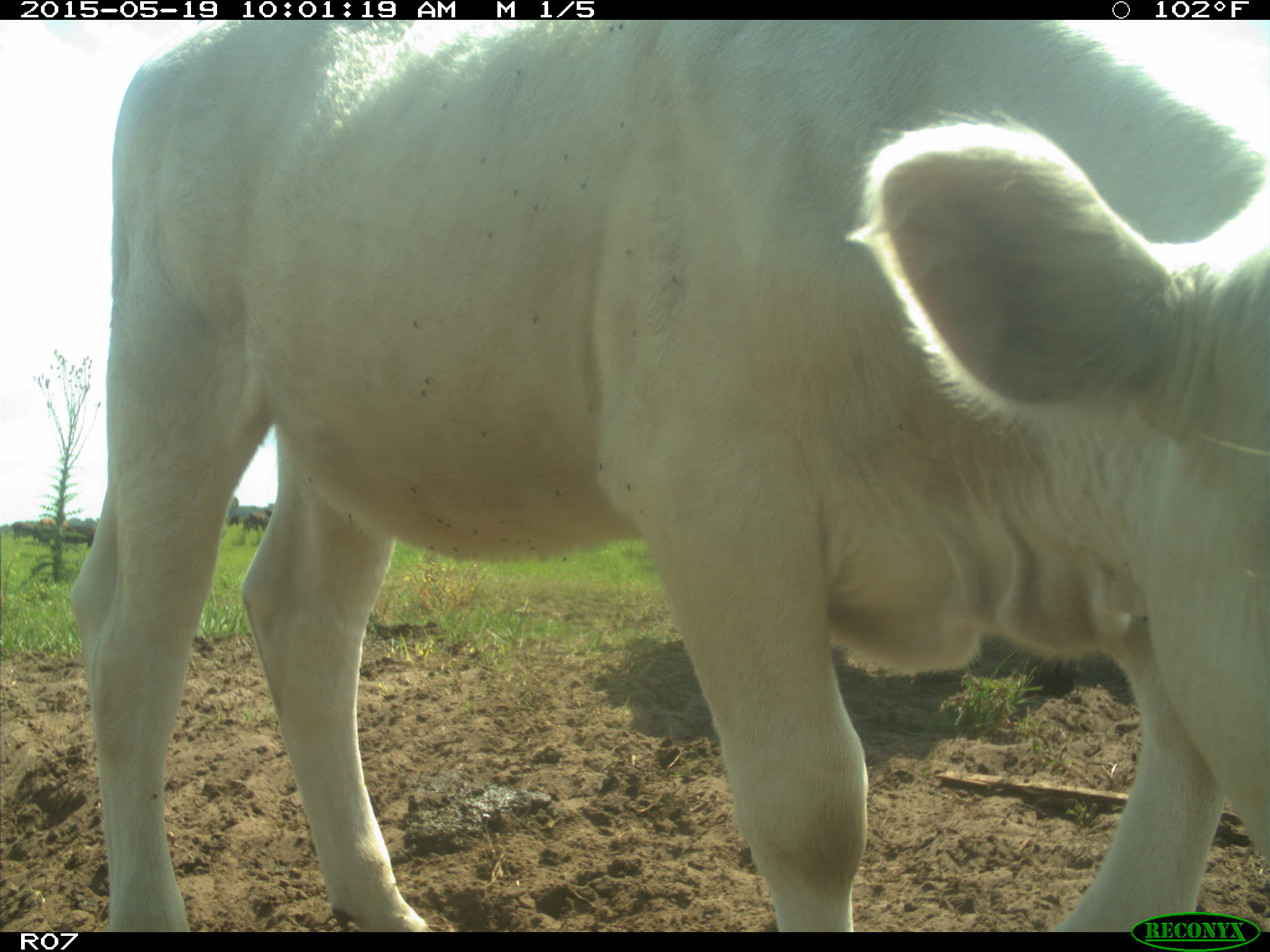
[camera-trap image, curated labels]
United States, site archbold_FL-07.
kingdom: Animalia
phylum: Chordata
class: Mammalia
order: Artiodactyla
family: Bovidae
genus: Bos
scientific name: Bos taurus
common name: domestic cow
Bos taurus (domestic cow).